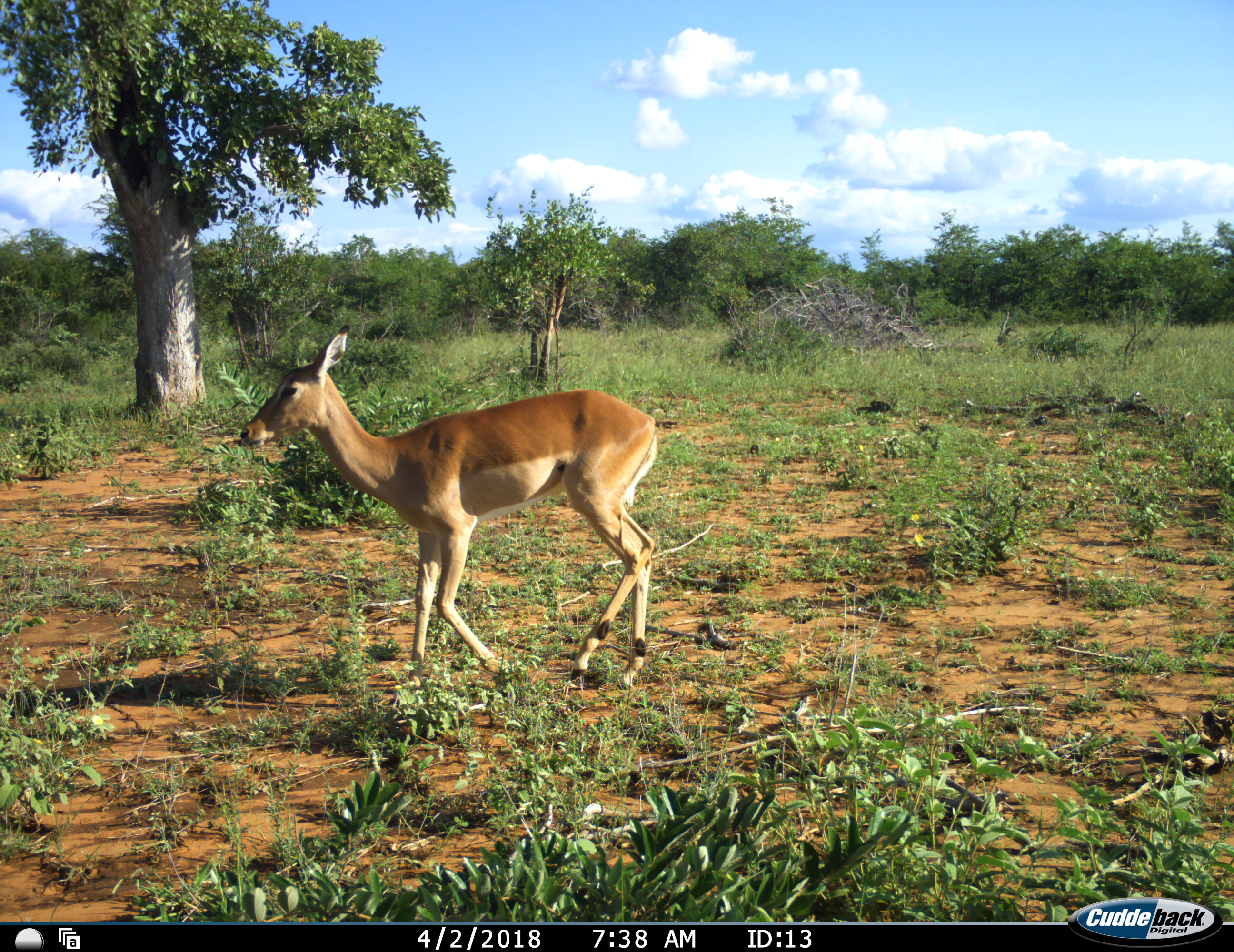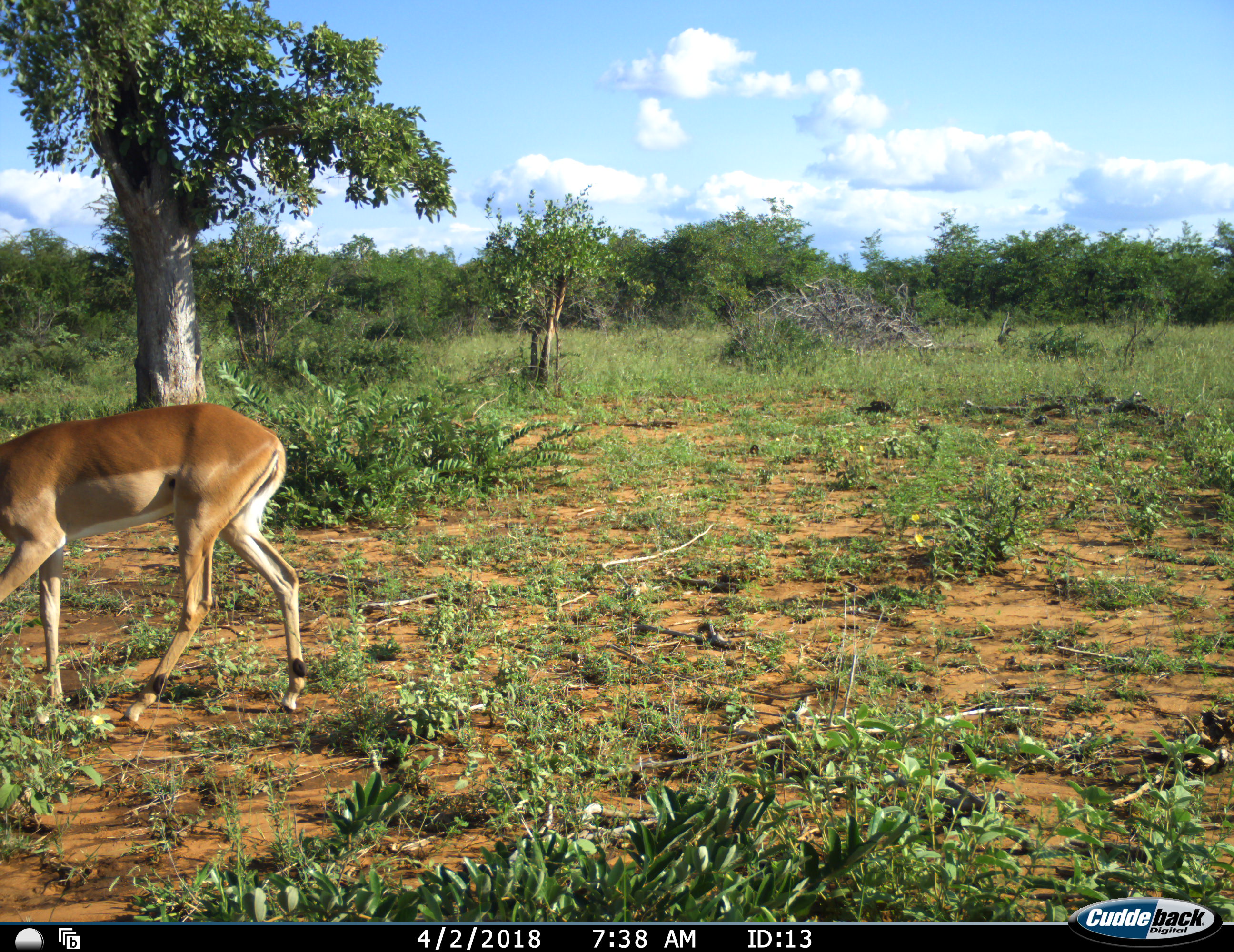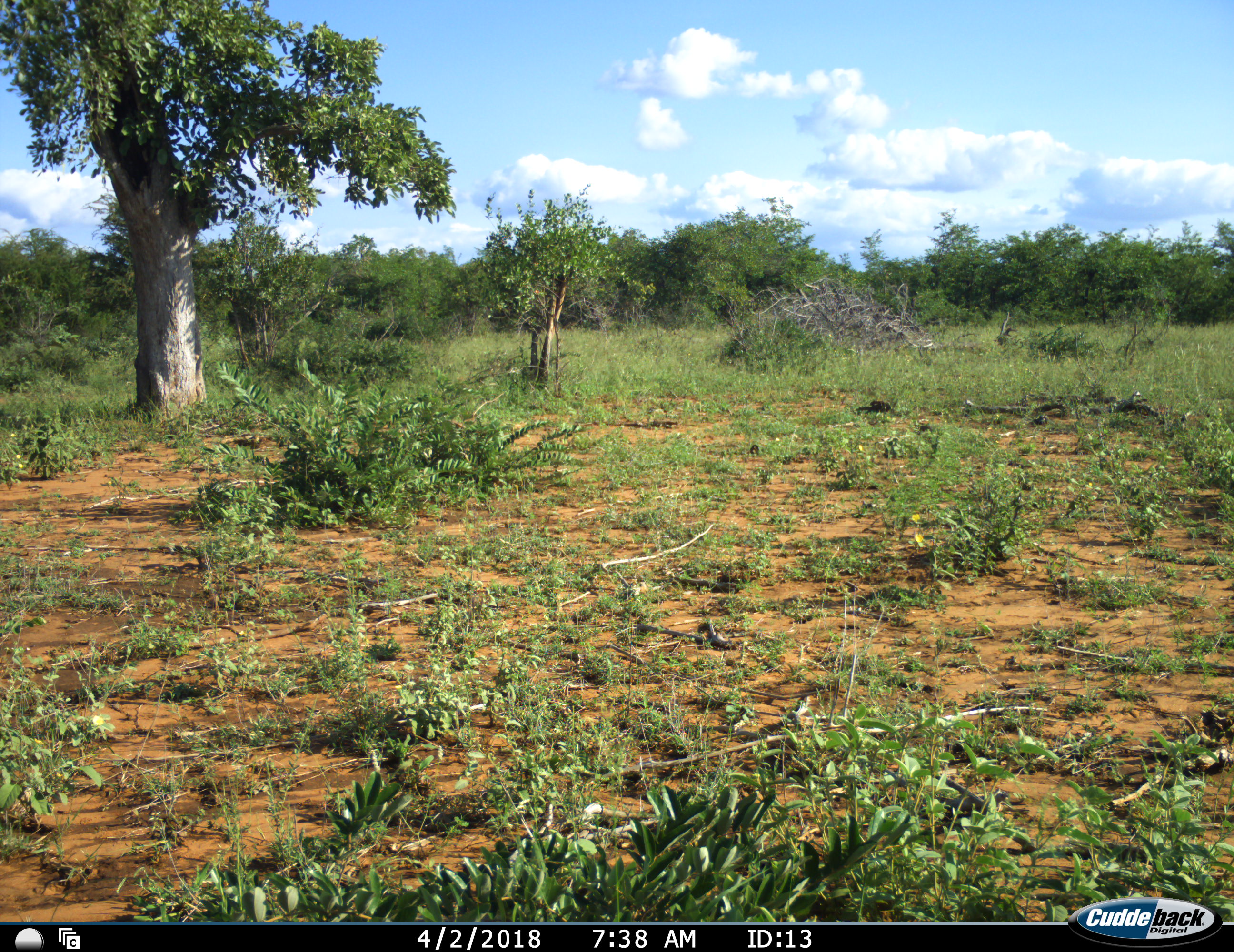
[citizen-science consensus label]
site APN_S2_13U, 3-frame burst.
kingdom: Animalia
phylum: Chordata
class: Mammalia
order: Artiodactyla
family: Bovidae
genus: Aepyceros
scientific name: Aepyceros melampus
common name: impala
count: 1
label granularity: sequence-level